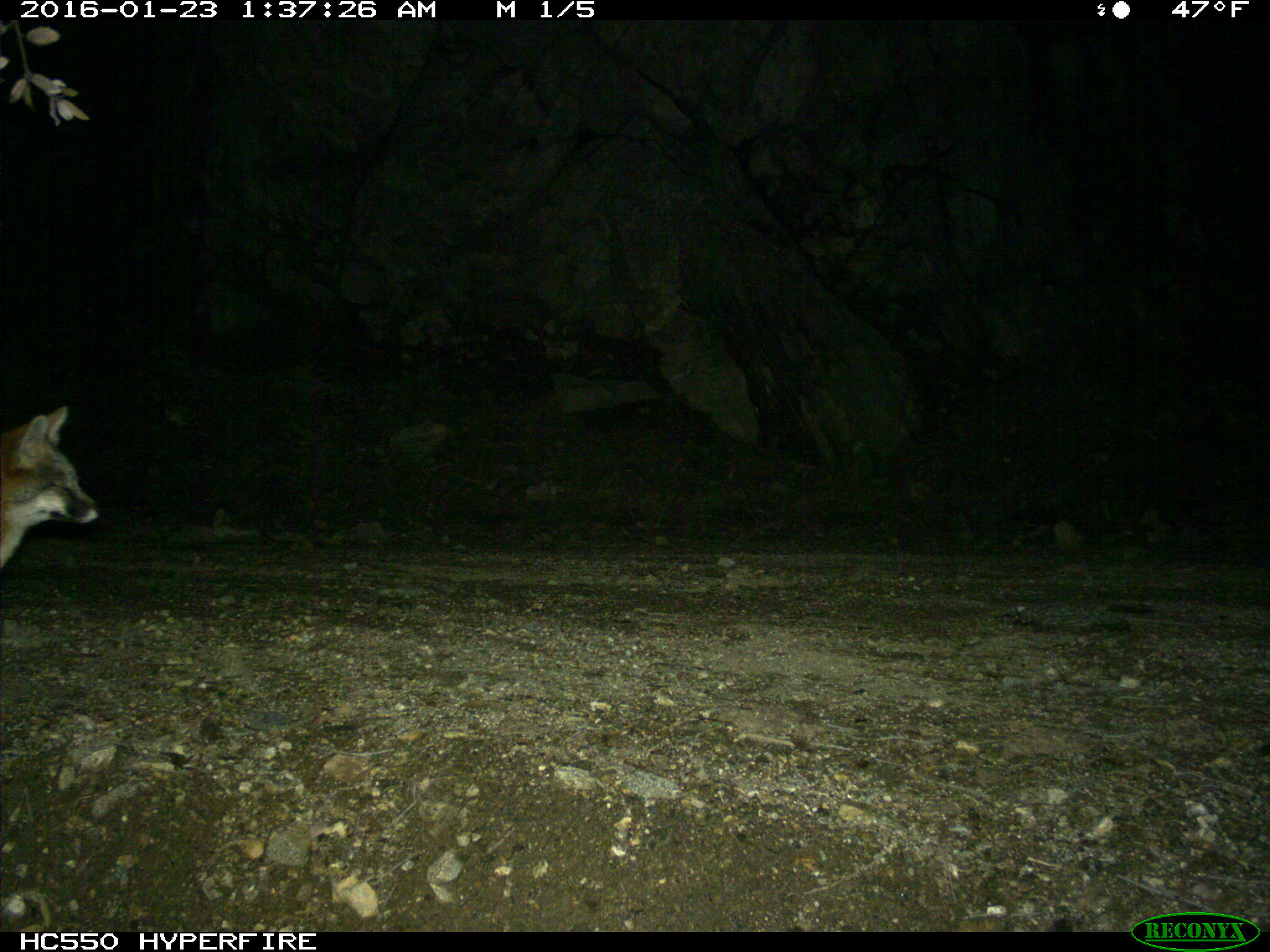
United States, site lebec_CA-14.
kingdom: Animalia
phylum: Chordata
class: Mammalia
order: Carnivora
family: Canidae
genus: Urocyon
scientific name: Urocyon cinereoargenteus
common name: gray fox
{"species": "Urocyon cinereoargenteus (gray fox)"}